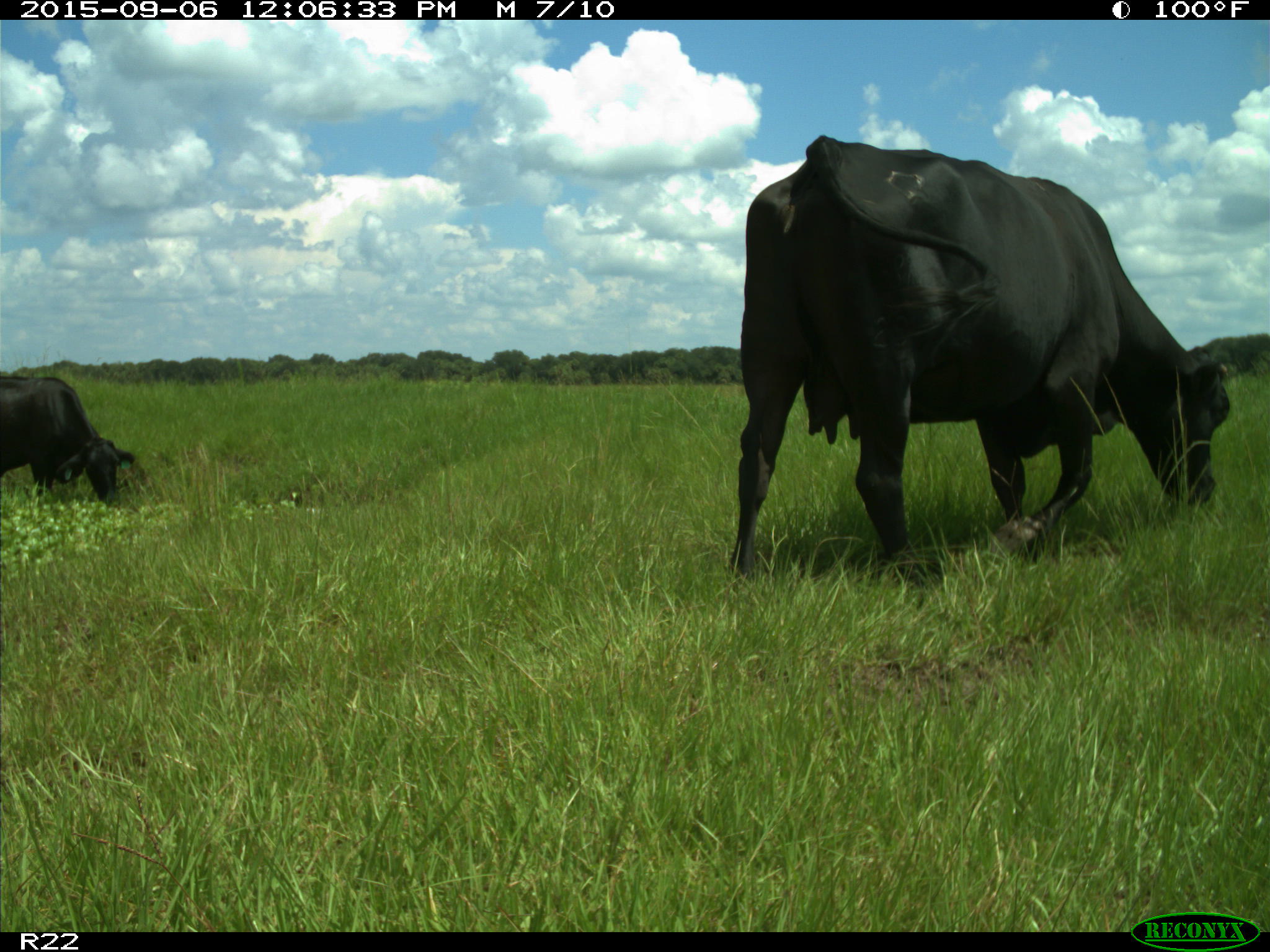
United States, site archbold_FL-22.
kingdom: Animalia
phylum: Chordata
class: Mammalia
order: Artiodactyla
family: Bovidae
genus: Bos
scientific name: Bos taurus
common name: domestic cow